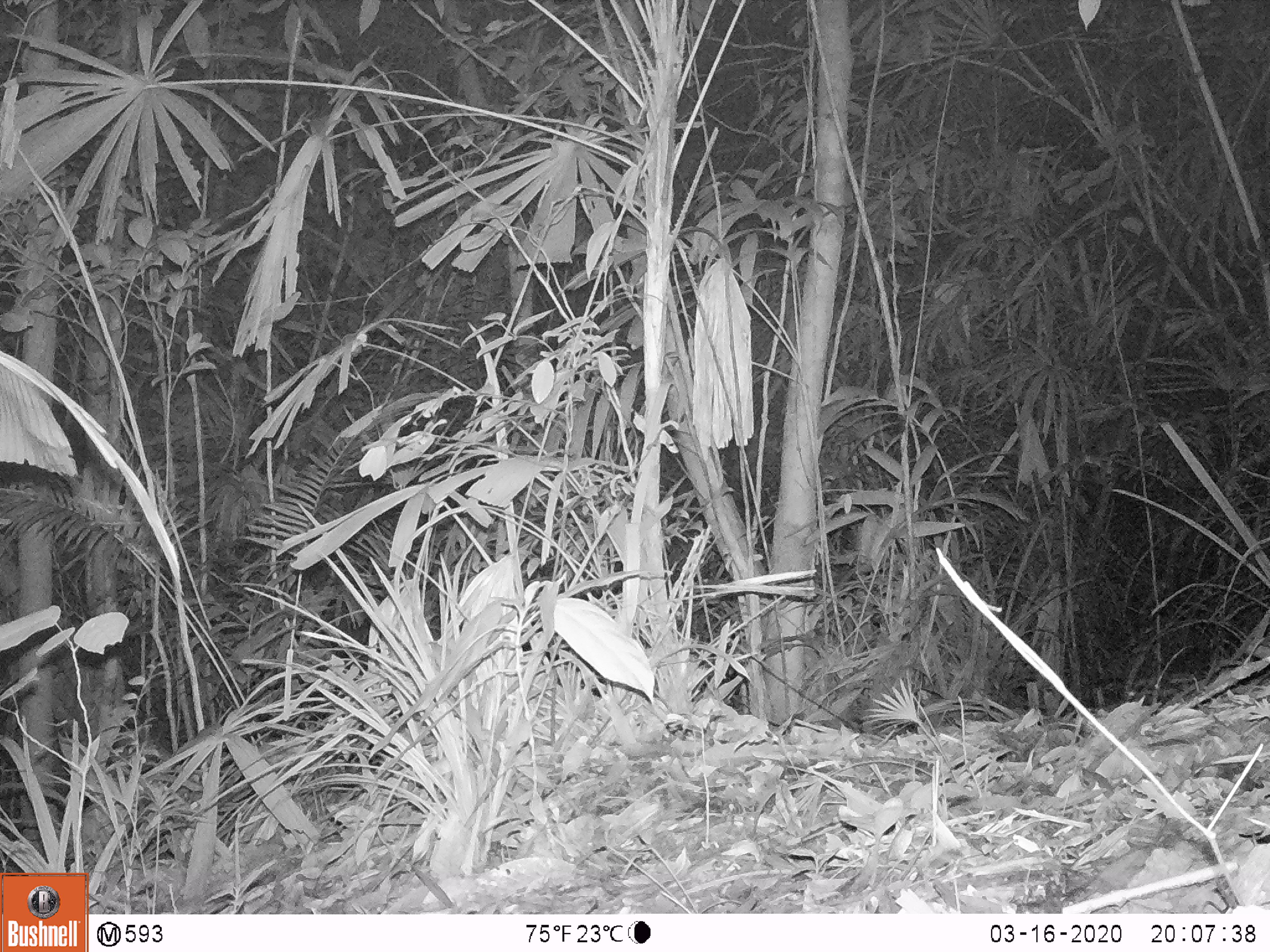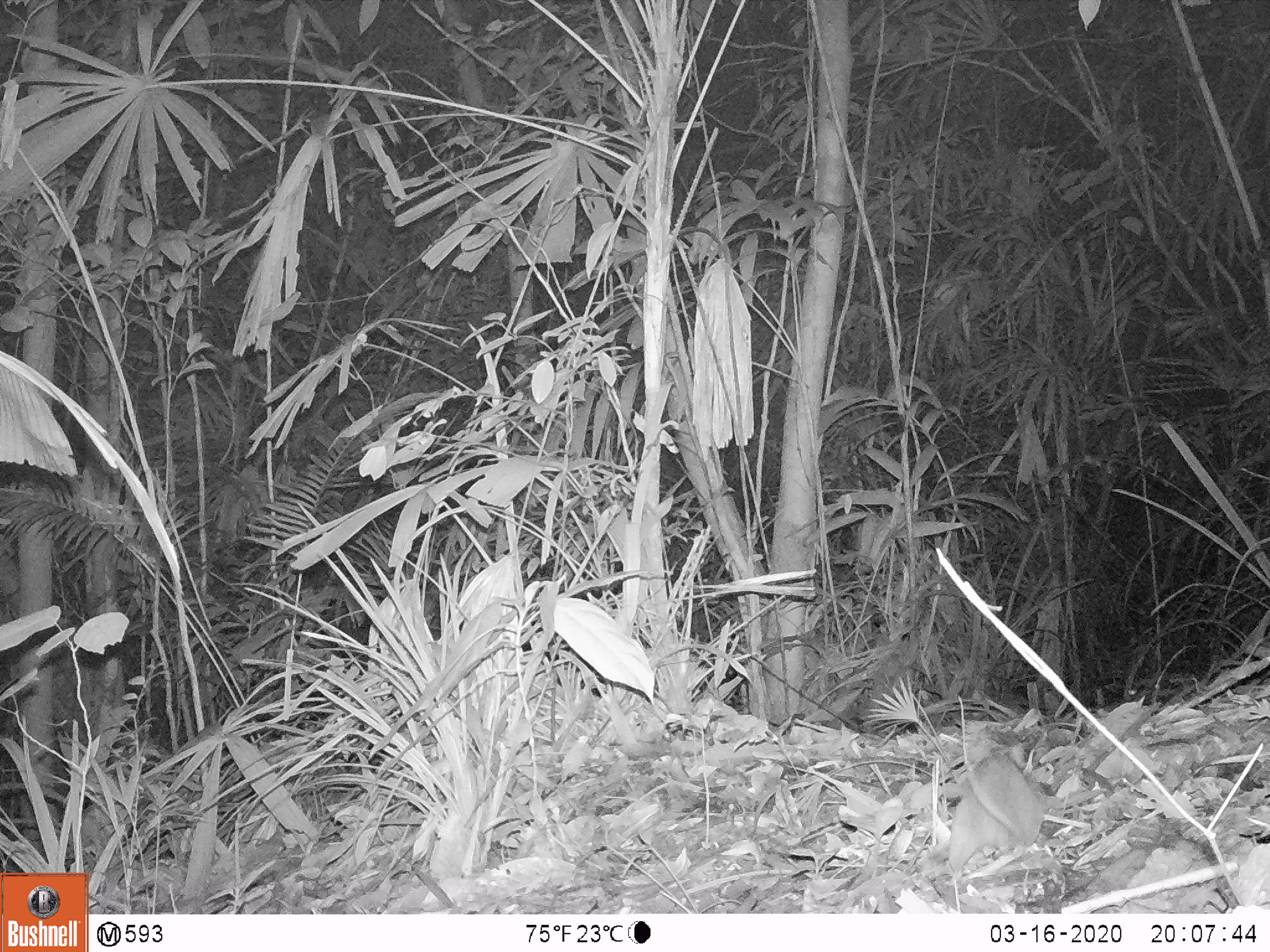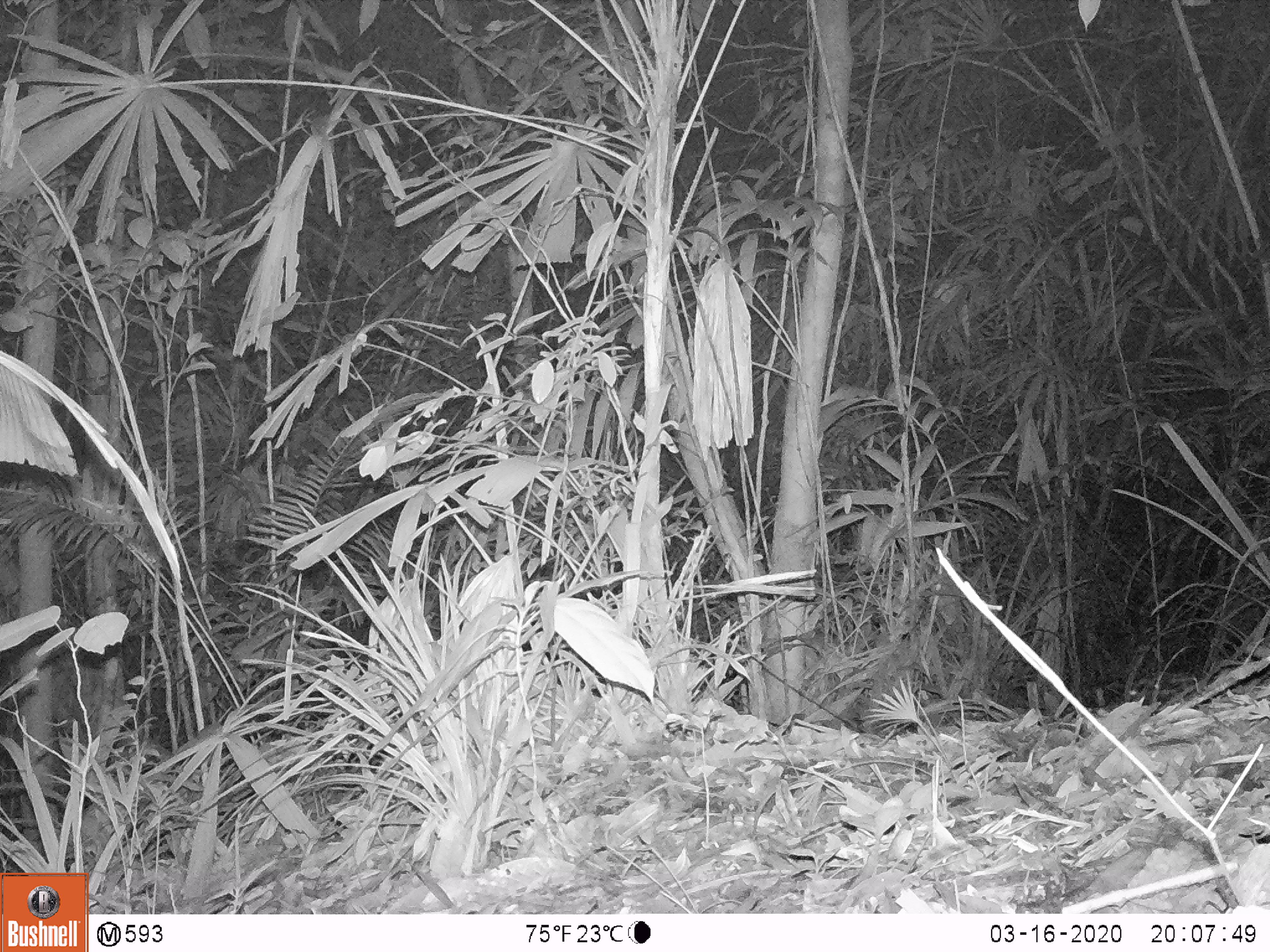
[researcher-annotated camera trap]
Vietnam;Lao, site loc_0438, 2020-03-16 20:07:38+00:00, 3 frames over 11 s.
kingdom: Animalia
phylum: Chordata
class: Mammalia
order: Rodentia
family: Muridae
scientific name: Muridae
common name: old-world mice and rats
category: unidentified murid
Unidentified murid (old-world mice and rats) (Muridae). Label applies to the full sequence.